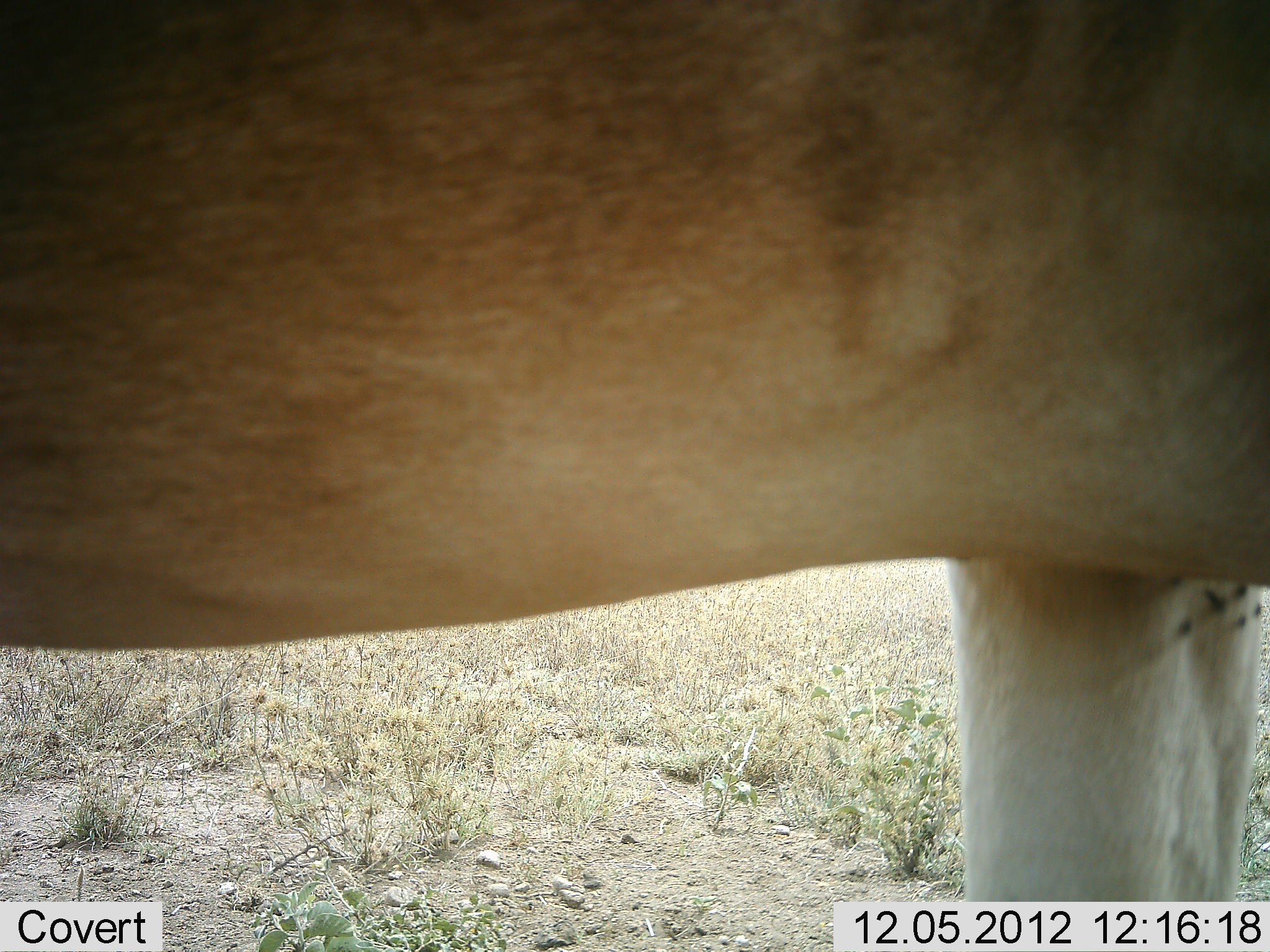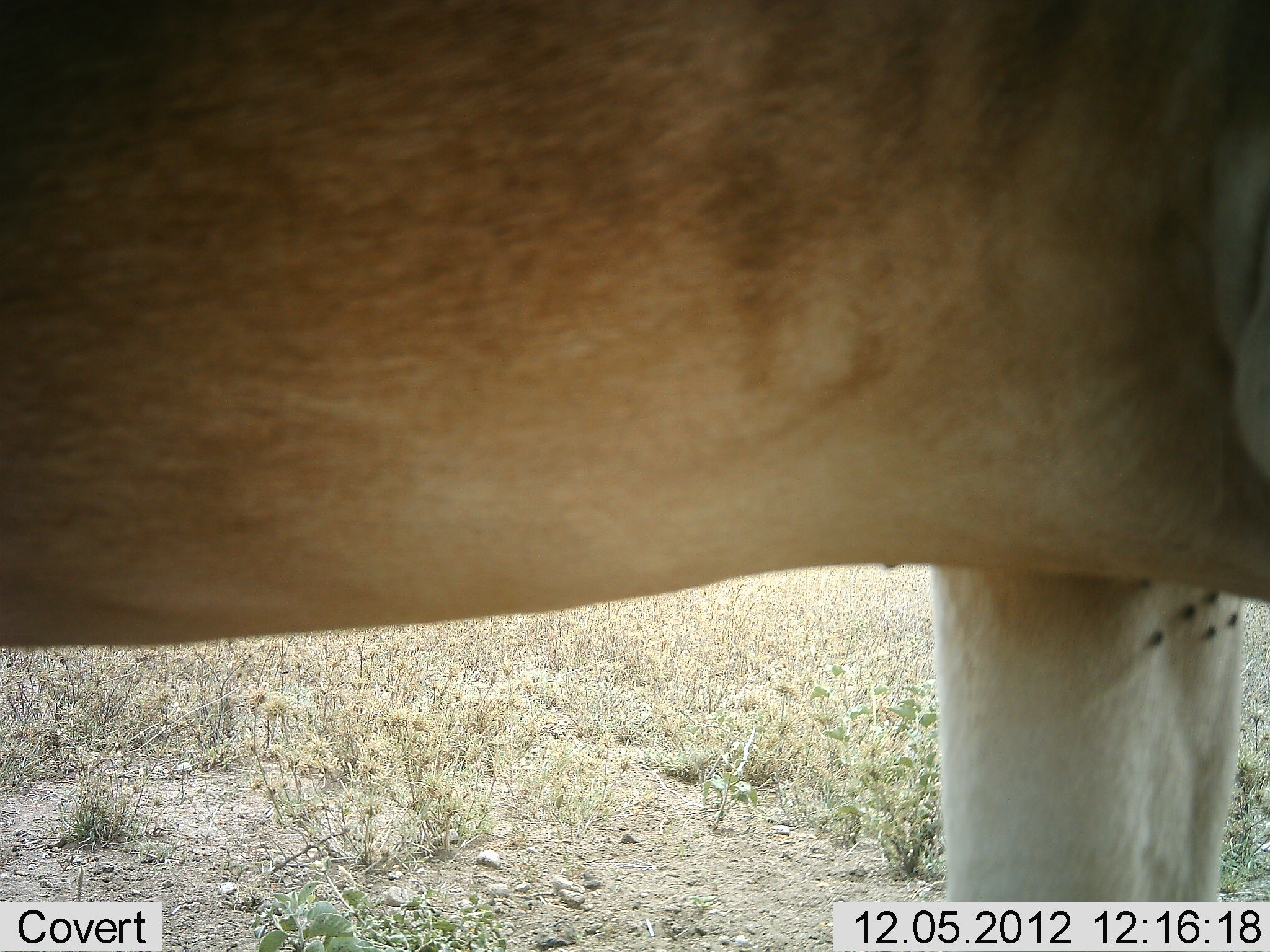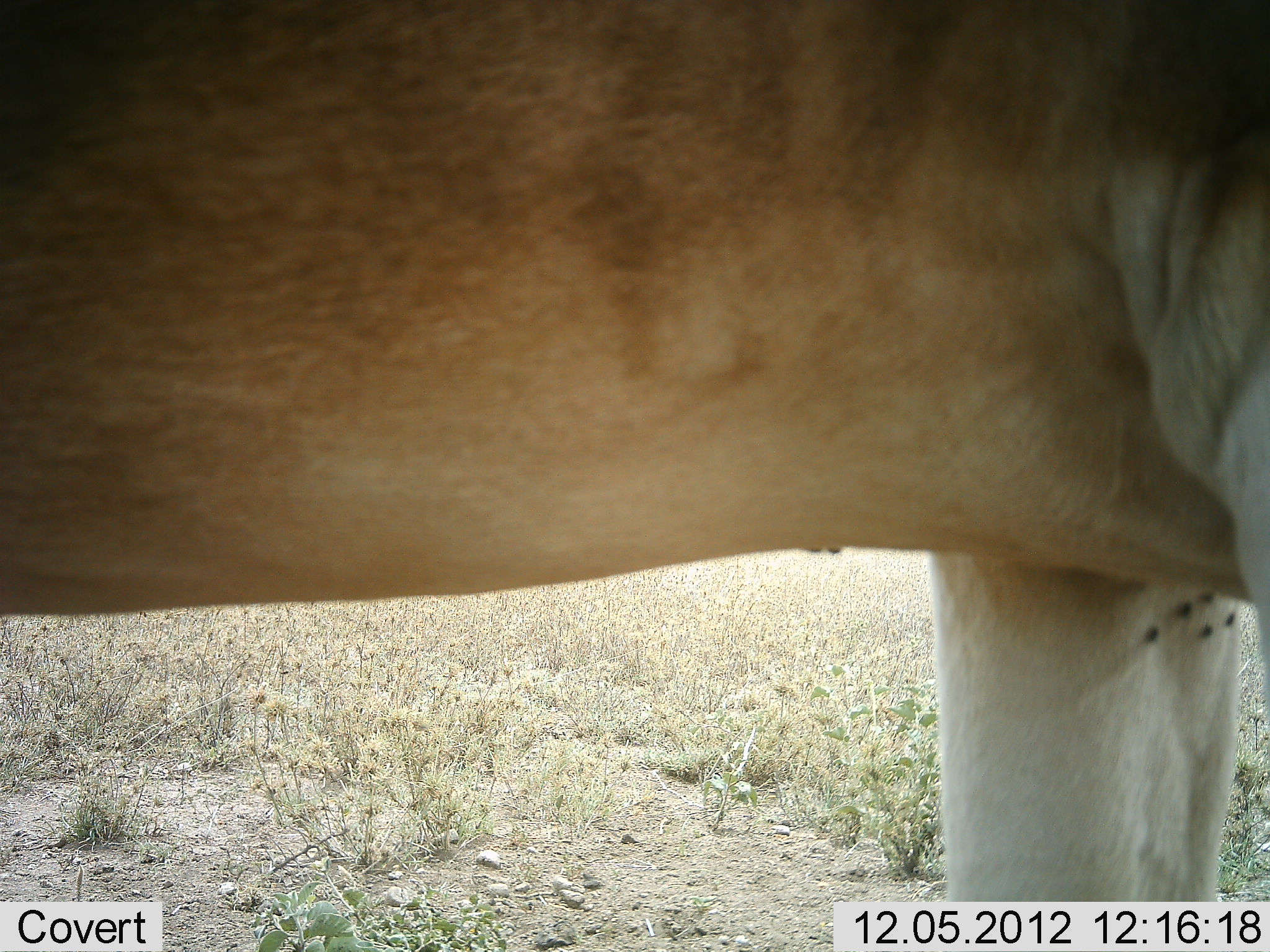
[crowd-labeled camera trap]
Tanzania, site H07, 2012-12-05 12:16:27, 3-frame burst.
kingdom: Animalia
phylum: Chordata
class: Mammalia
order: Artiodactyla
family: Bovidae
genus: Alcelaphus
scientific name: Alcelaphus buselaphus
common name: hartebeest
Hartebeest (Alcelaphus buselaphus), count 1. Behavior (volunteer vote fractions): standing 100%, resting 0%, moving 0%, interacting 0%. Young present (vote fraction): 0%. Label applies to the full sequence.